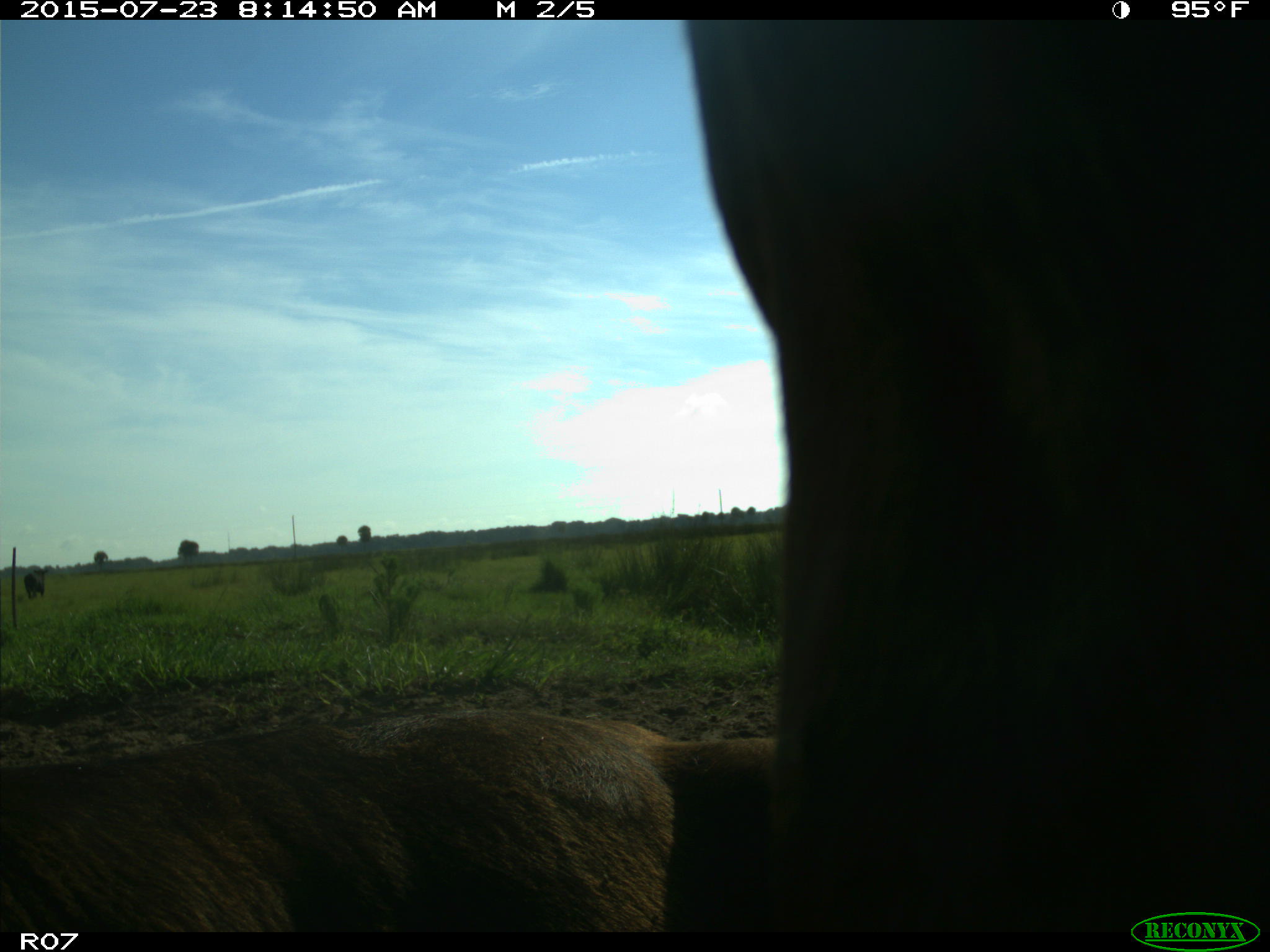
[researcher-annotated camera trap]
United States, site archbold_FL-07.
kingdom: Animalia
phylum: Chordata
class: Mammalia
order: Artiodactyla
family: Bovidae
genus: Bos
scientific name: Bos taurus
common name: domestic cow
Bos taurus (domestic cow).